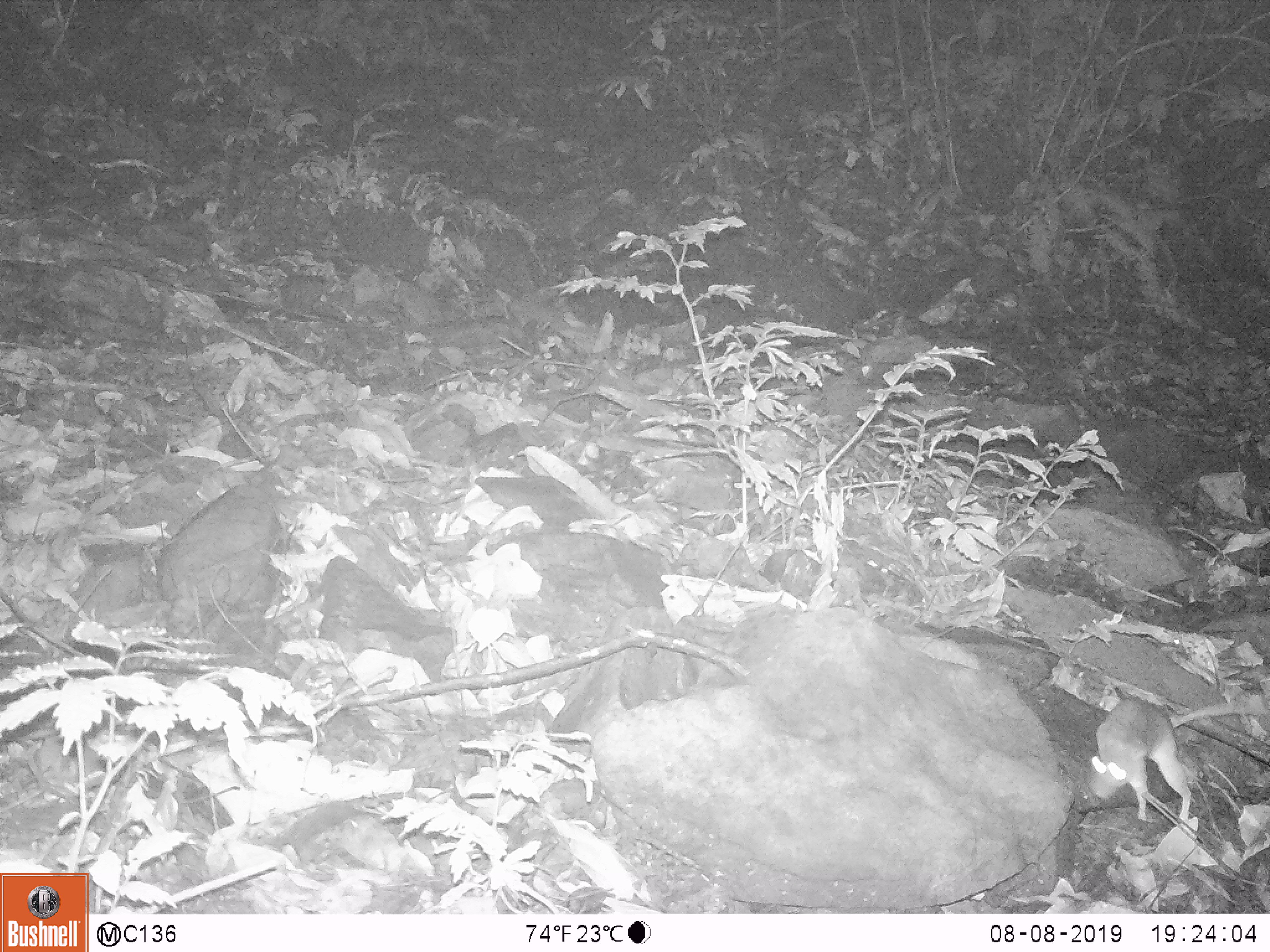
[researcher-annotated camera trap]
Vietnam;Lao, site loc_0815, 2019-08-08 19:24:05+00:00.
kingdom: Animalia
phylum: Chordata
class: Mammalia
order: Rodentia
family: Muridae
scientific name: Muridae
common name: old-world mice and rats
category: unidentified murid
Unidentified murid (old-world mice and rats) (Muridae). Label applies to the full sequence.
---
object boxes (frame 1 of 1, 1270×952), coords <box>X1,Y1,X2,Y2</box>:
unidentified murid: <box>1089,697,1239,823</box>